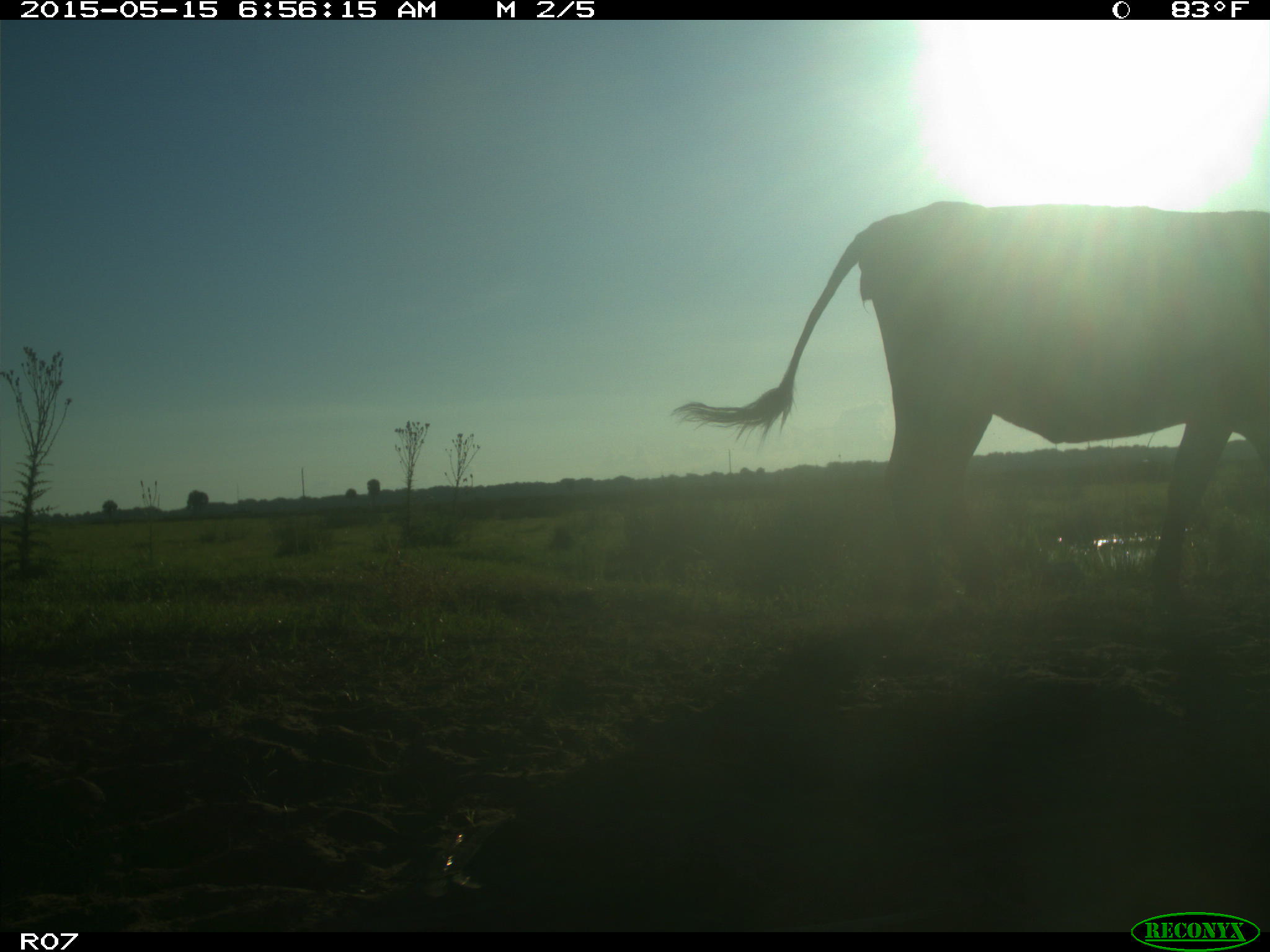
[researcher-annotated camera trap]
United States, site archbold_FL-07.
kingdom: Animalia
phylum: Chordata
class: Mammalia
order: Artiodactyla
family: Bovidae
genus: Bos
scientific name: Bos taurus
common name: domestic cow